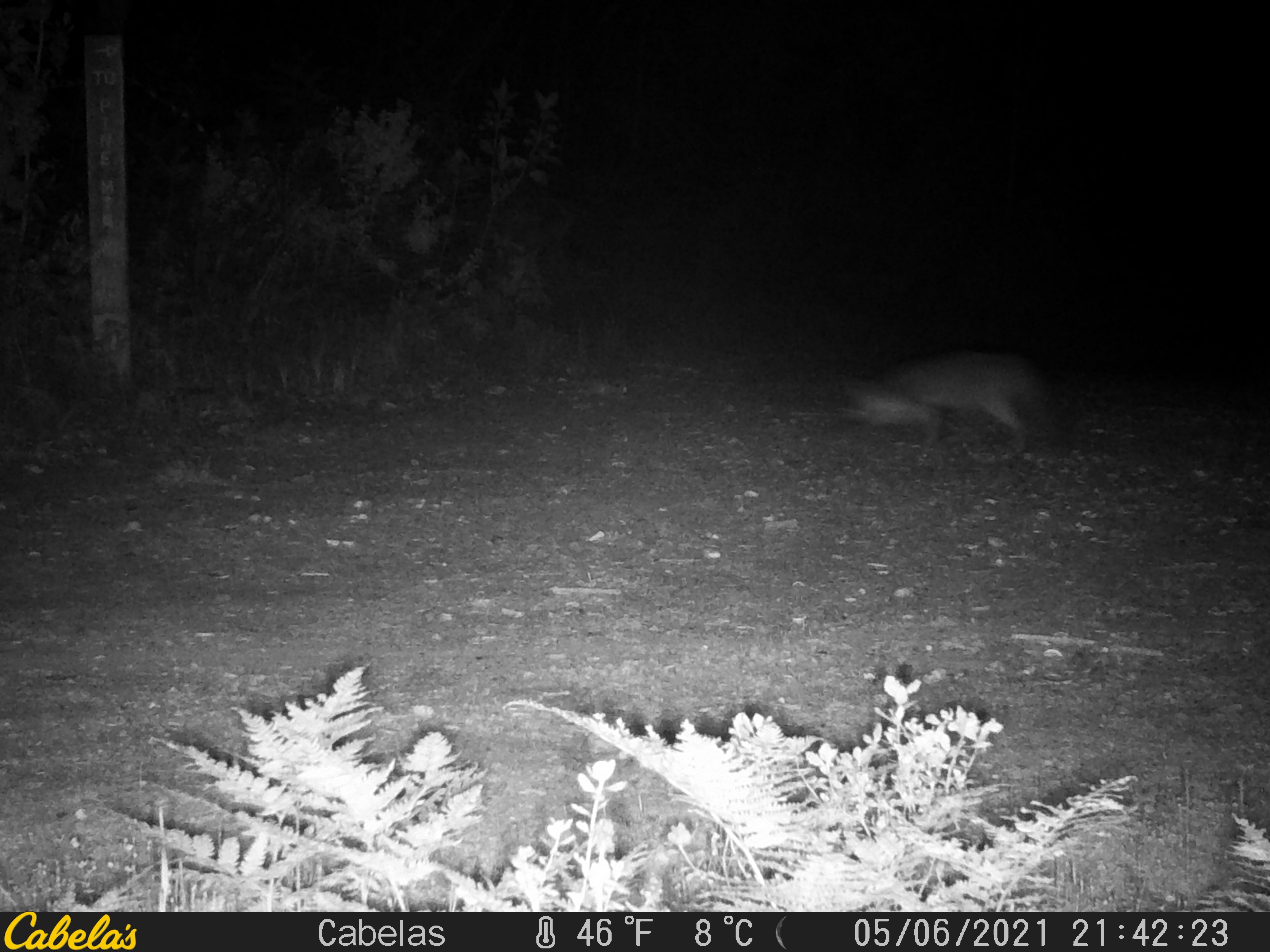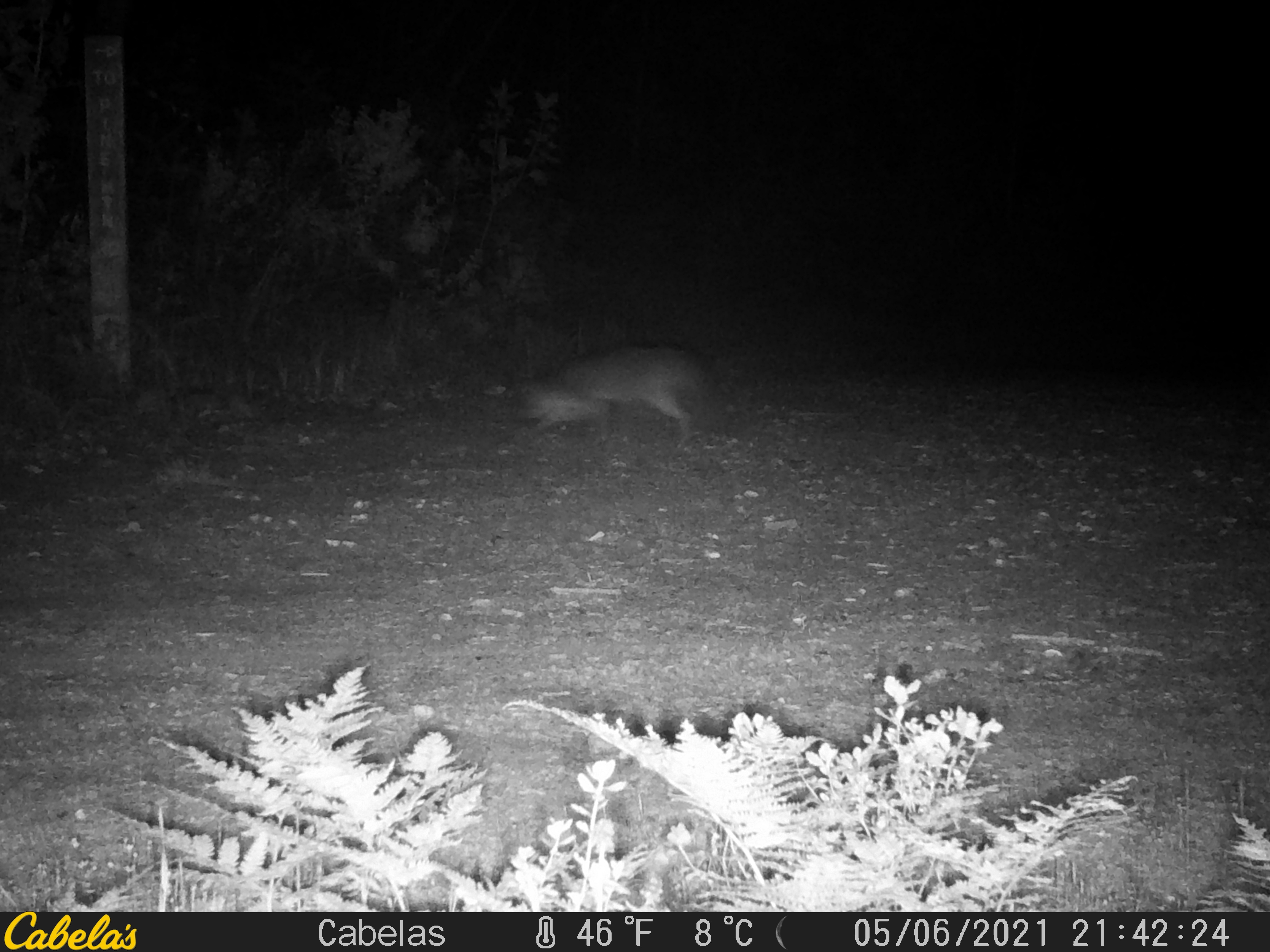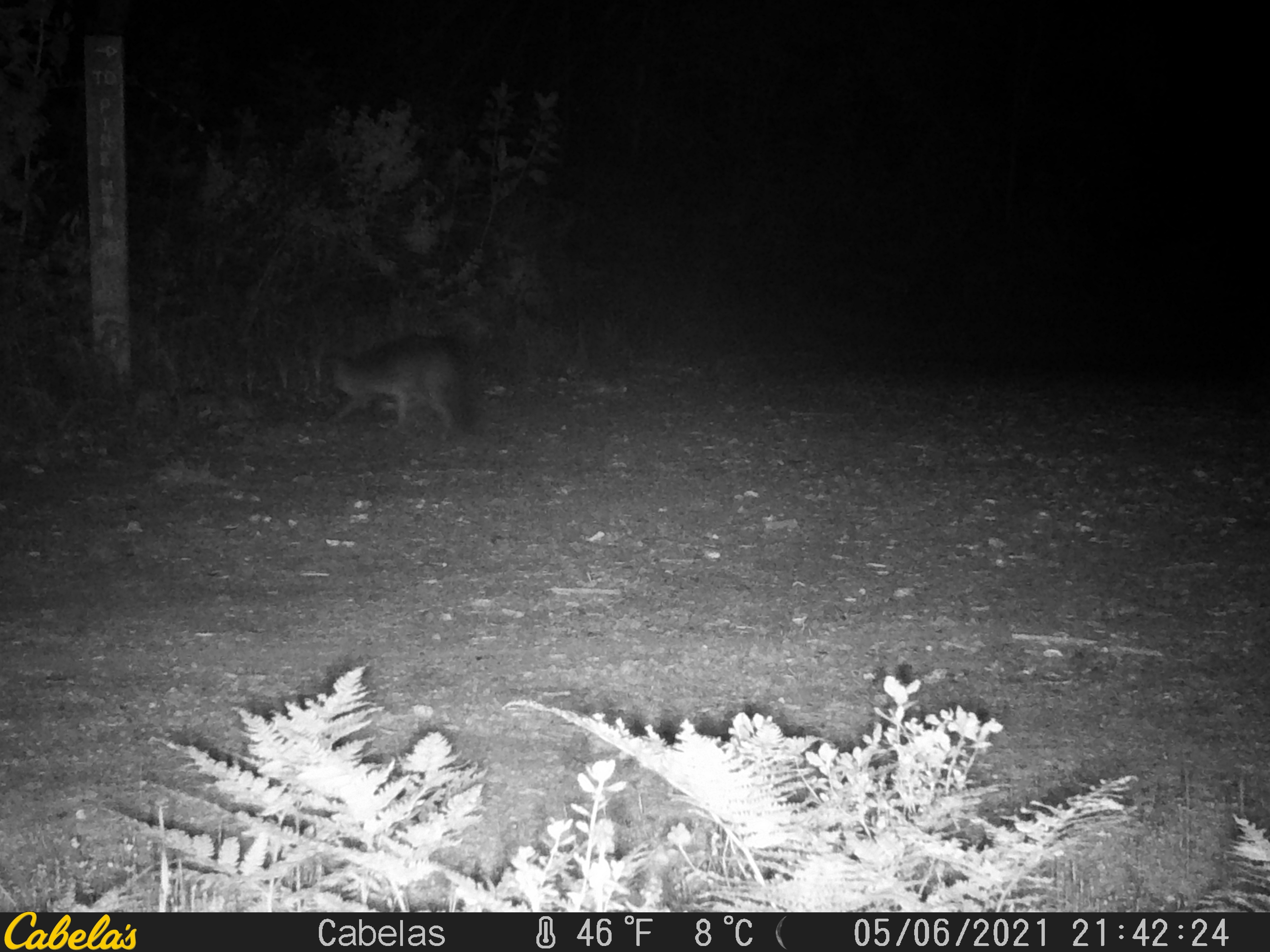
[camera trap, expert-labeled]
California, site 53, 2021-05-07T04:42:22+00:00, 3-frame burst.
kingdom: Animalia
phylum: Chordata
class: Mammalia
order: Carnivora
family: Canidae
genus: Urocyon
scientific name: Urocyon cinereoargenteus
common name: gray fox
Gray fox (Urocyon cinereoargenteus).